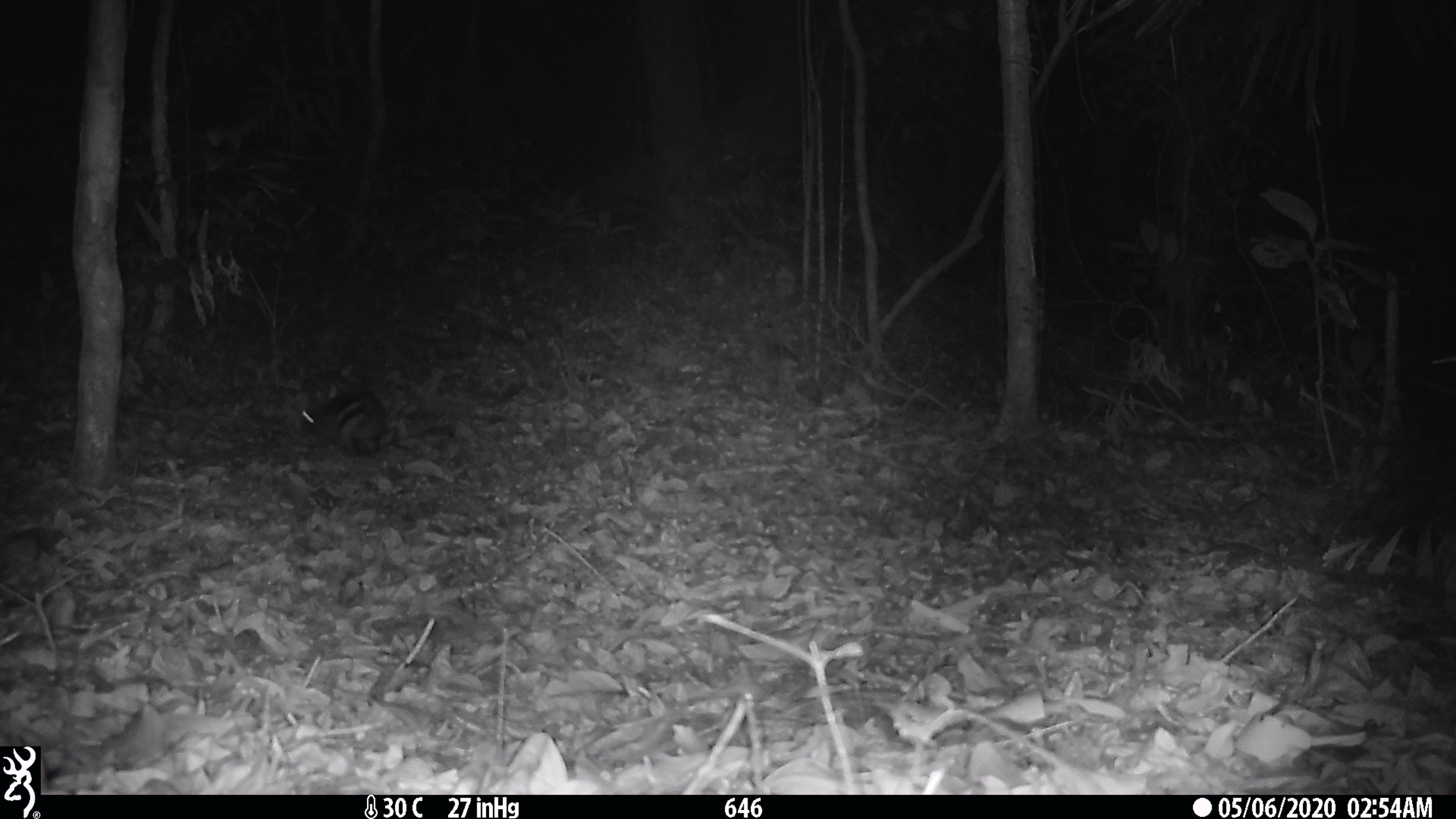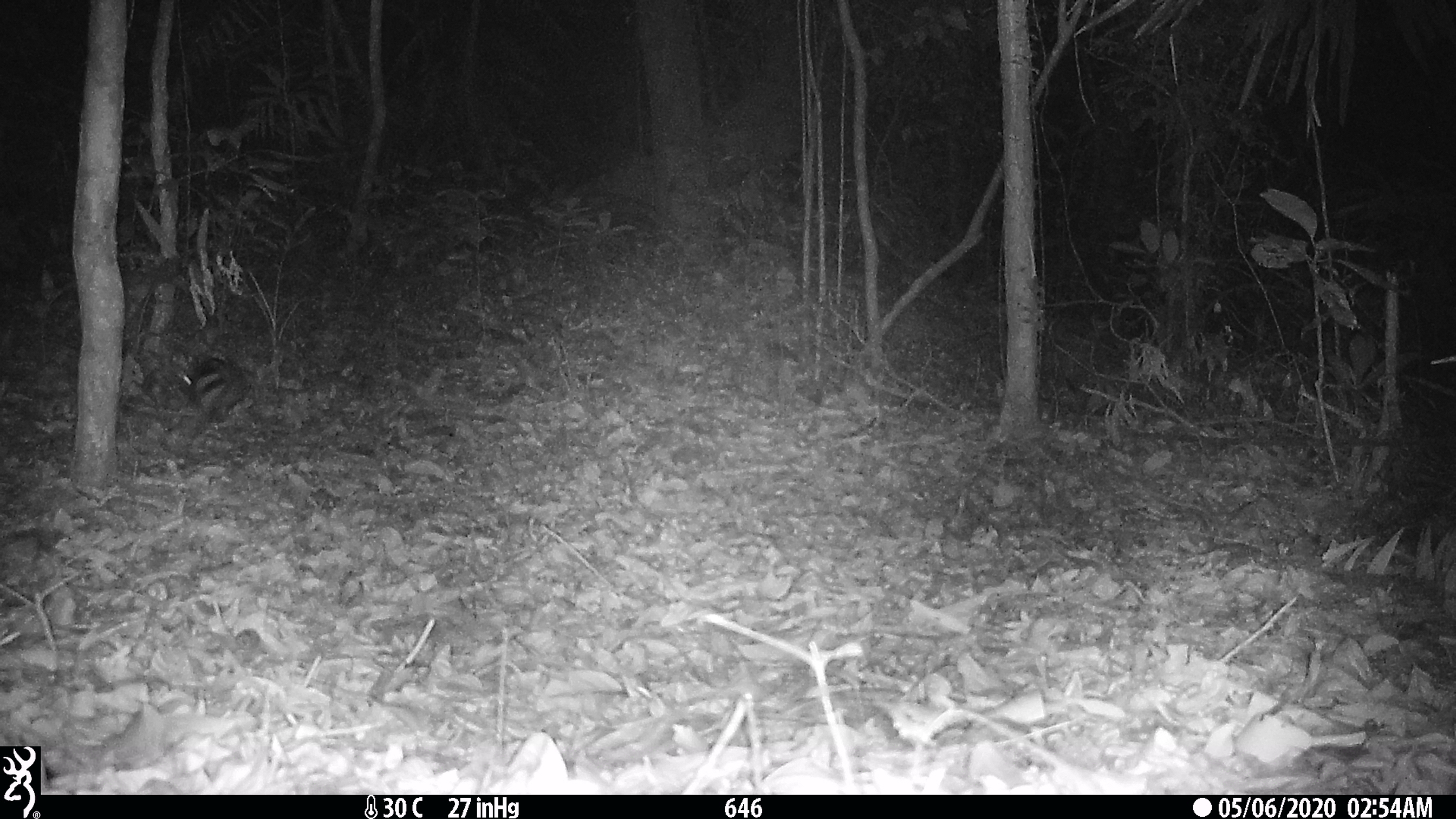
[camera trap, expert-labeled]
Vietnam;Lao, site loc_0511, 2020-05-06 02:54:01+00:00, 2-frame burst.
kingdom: Animalia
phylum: Chordata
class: Mammalia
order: Lagomorpha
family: Leporidae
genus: Nesolagus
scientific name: Nesolagus timminsi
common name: annamite striped rabbit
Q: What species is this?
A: Annamite striped rabbit (Nesolagus timminsi).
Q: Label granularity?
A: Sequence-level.